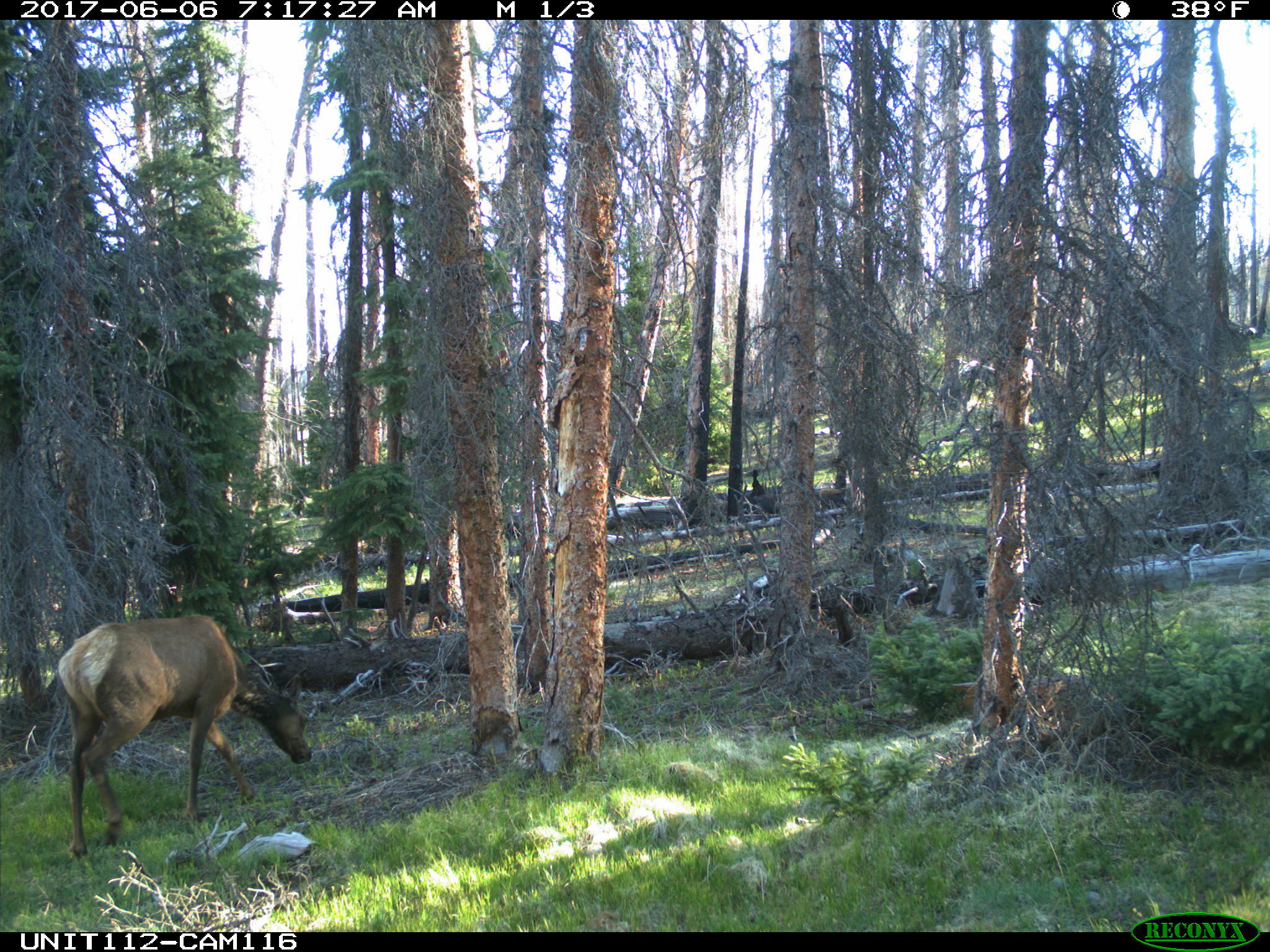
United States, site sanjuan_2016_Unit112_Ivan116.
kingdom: Animalia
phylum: Chordata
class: Mammalia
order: Artiodactyla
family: Cervidae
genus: Cervus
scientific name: Cervus elaphus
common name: red deer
Cervus elaphus (red deer).